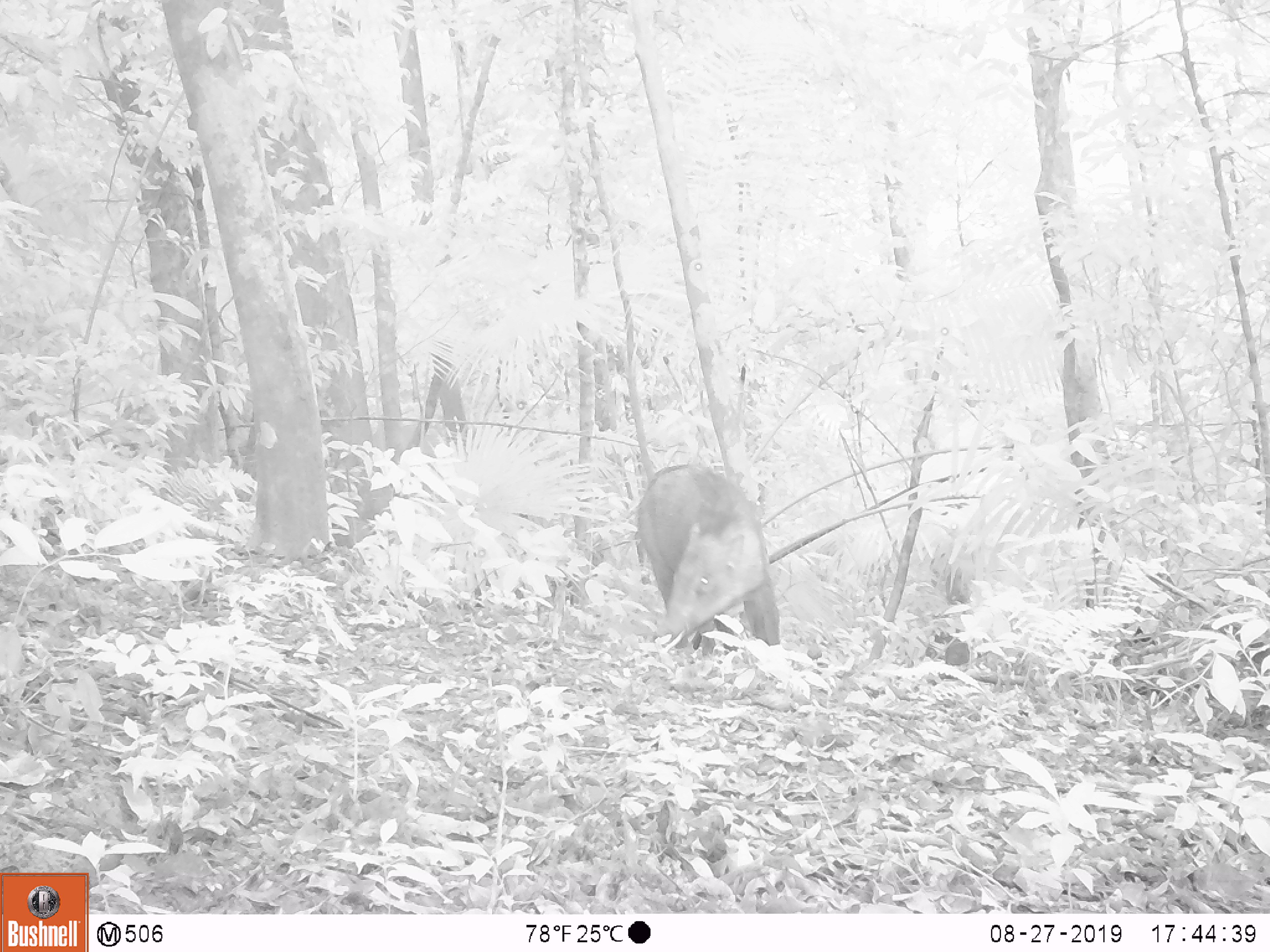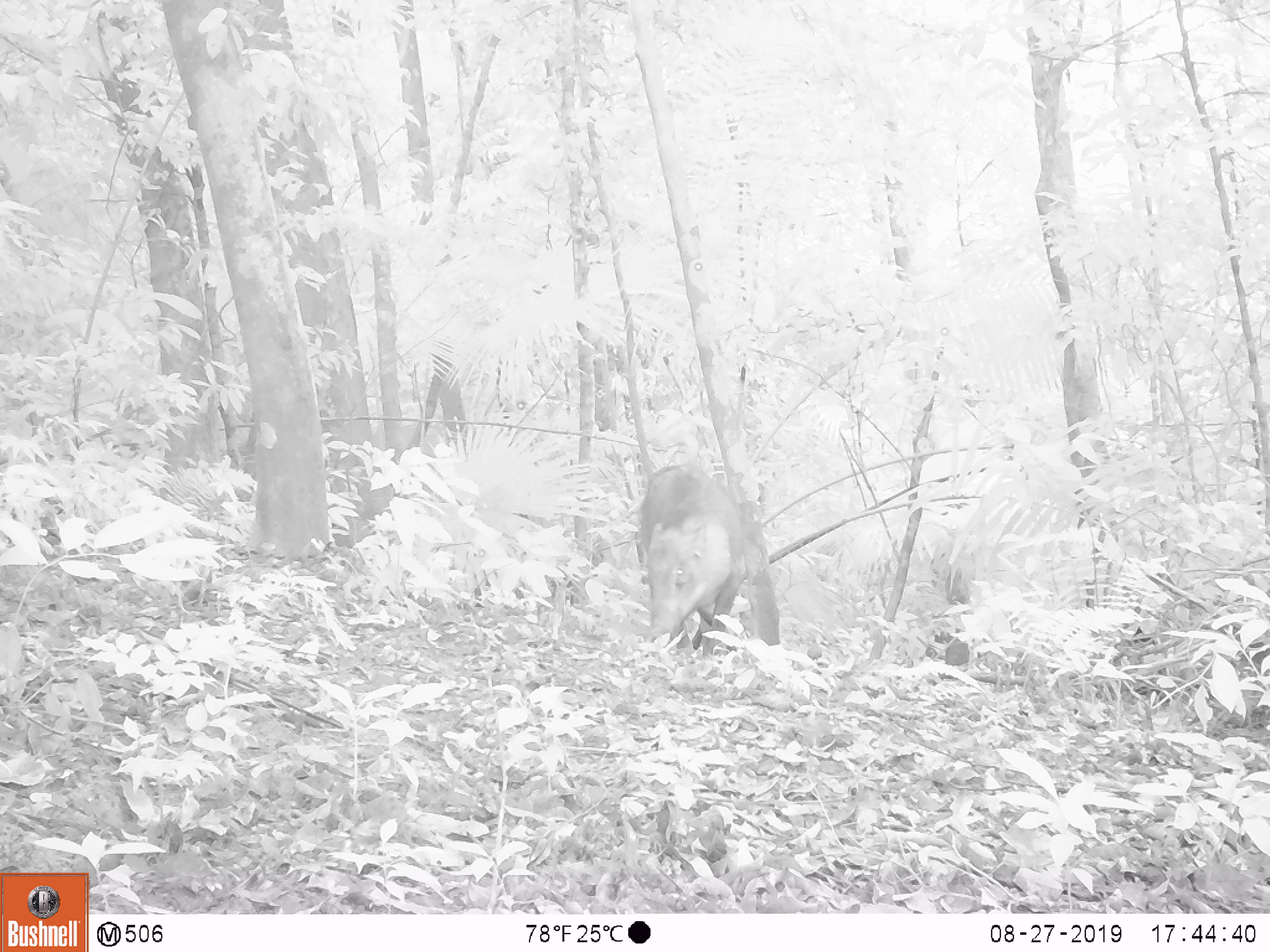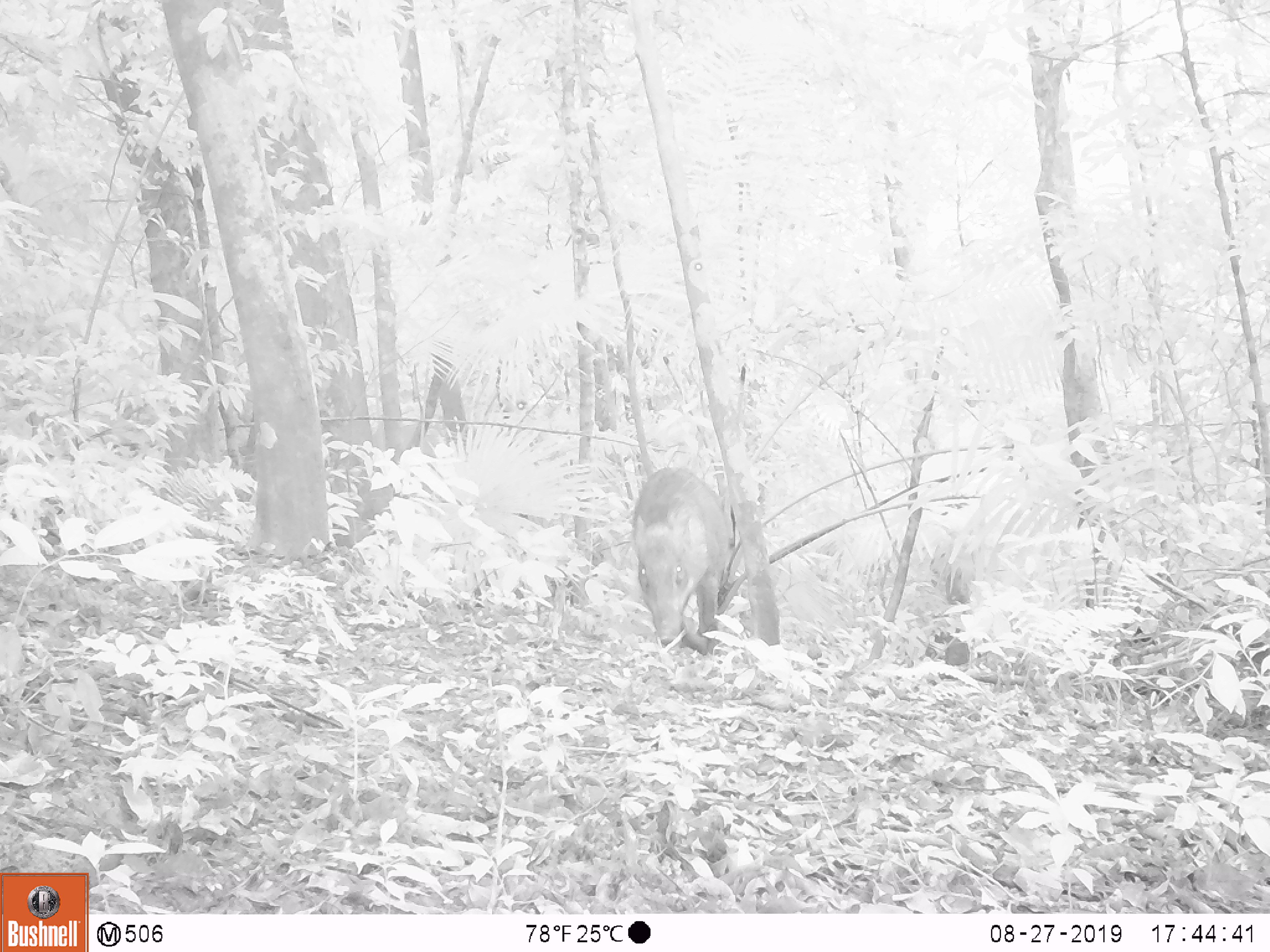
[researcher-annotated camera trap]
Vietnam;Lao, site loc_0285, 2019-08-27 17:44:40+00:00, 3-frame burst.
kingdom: Animalia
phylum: Chordata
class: Mammalia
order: Artiodactyla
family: Suidae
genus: Sus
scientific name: Sus scrofa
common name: eurasian wild pig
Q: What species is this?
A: Eurasian wild pig (Sus scrofa).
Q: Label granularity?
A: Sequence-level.